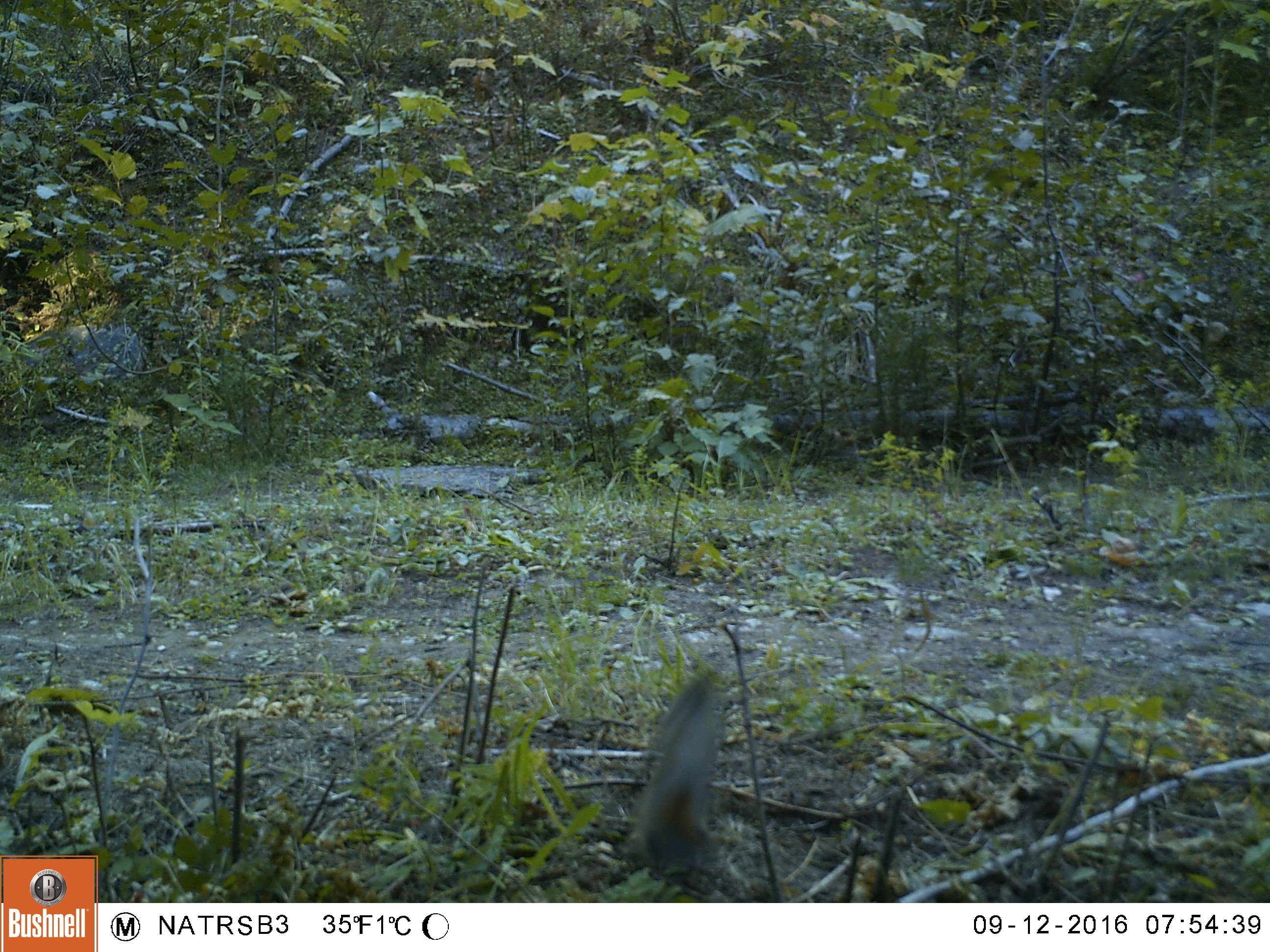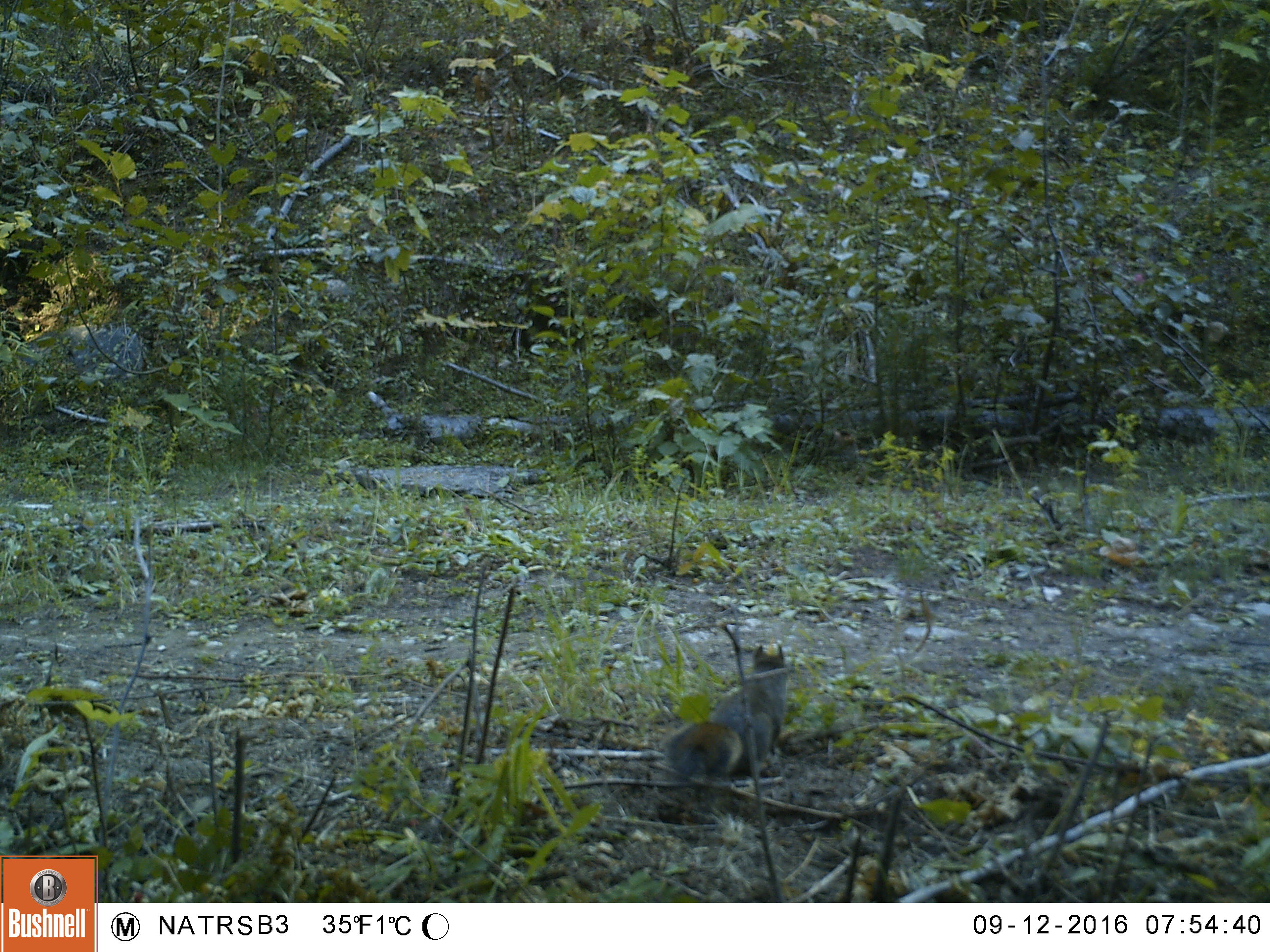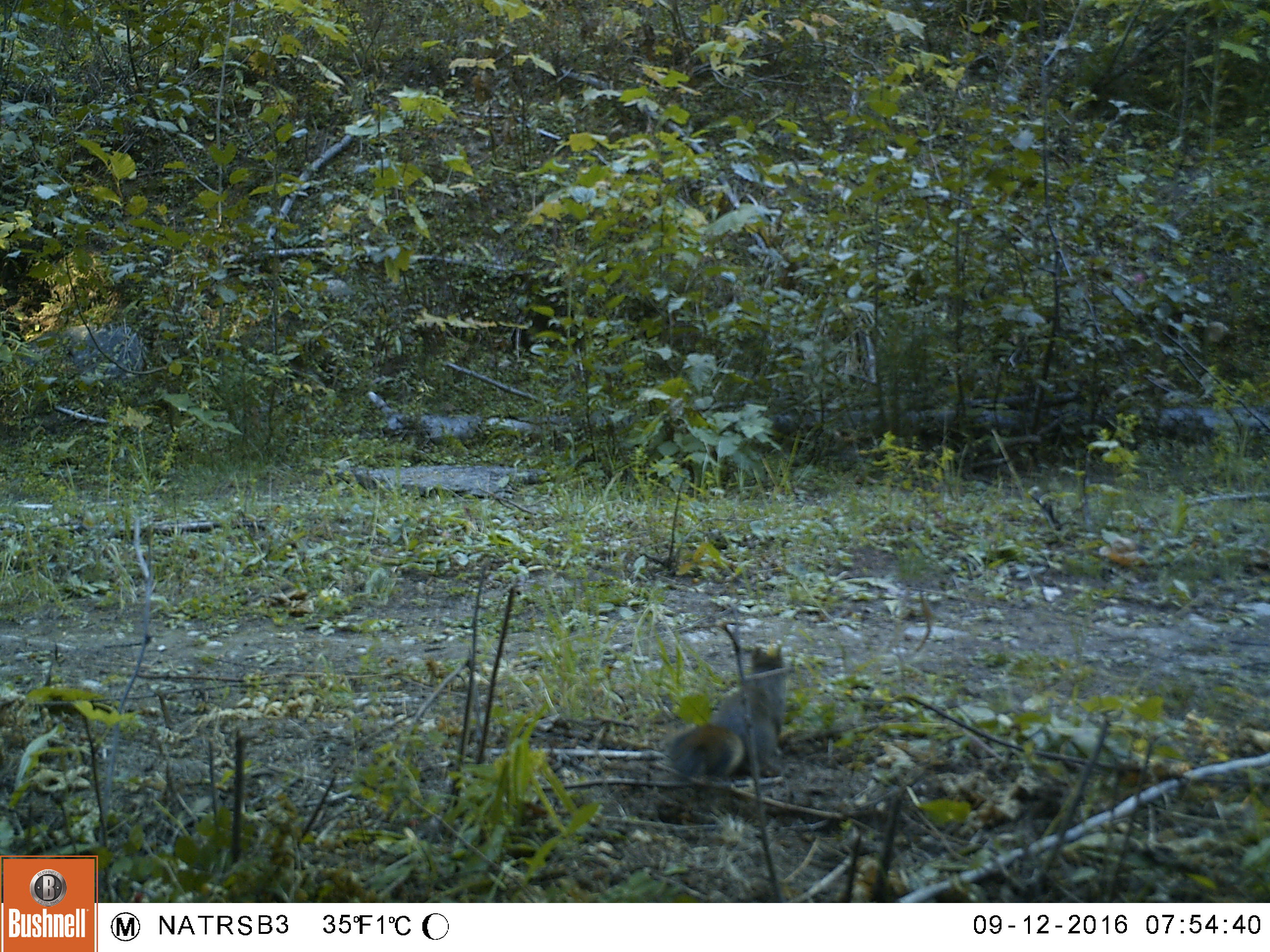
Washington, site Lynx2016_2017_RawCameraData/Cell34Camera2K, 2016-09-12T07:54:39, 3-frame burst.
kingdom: Animalia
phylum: Chordata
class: Mammalia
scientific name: Mammalia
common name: small mammal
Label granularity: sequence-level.